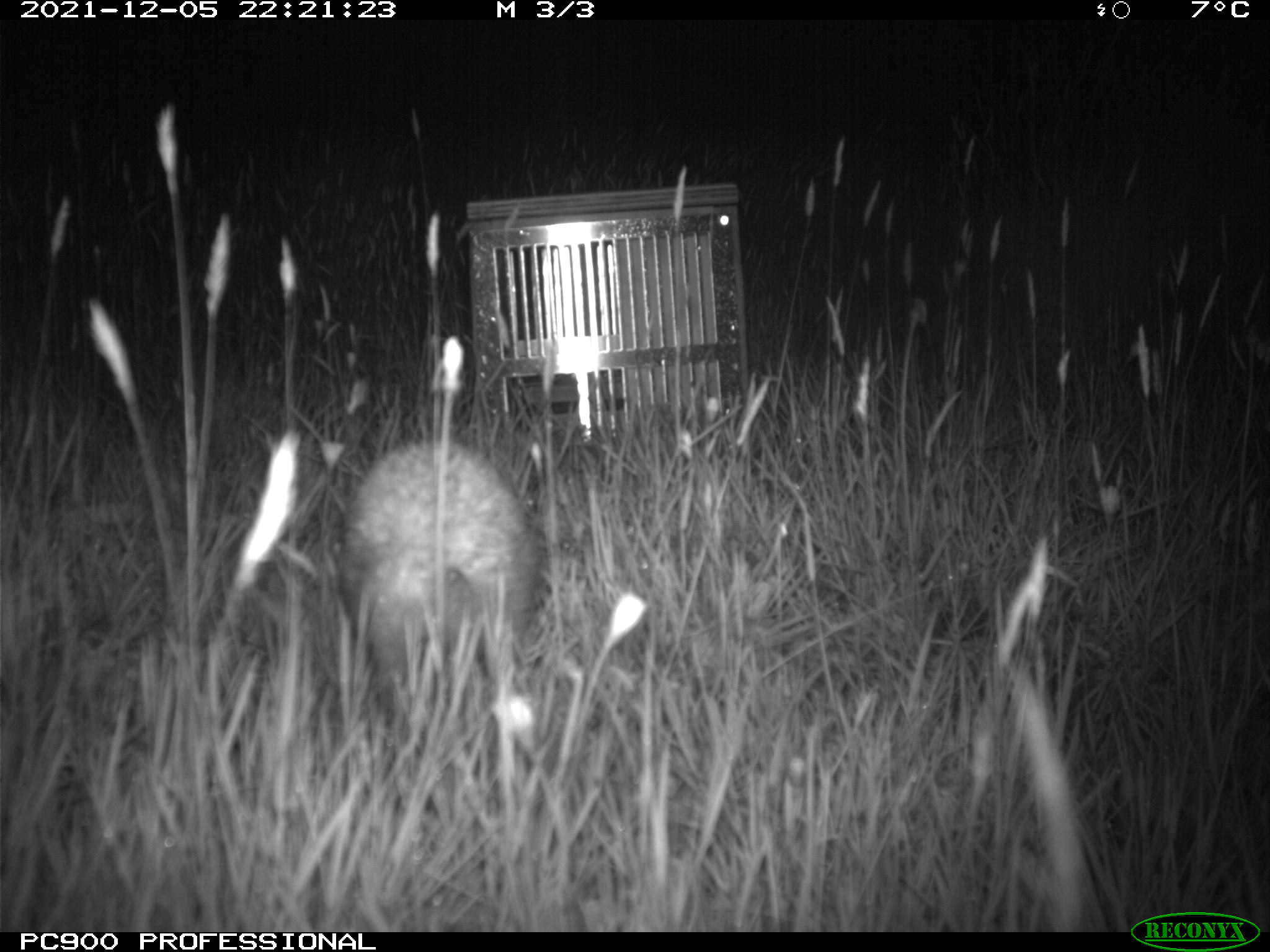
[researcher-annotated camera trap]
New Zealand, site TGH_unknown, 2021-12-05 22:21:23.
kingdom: Animalia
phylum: Chordata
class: Mammalia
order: Eulipotyphla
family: Erinaceidae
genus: Erinaceus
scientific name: Erinaceus europaeus europaeus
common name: european hedgehog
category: hedgehog